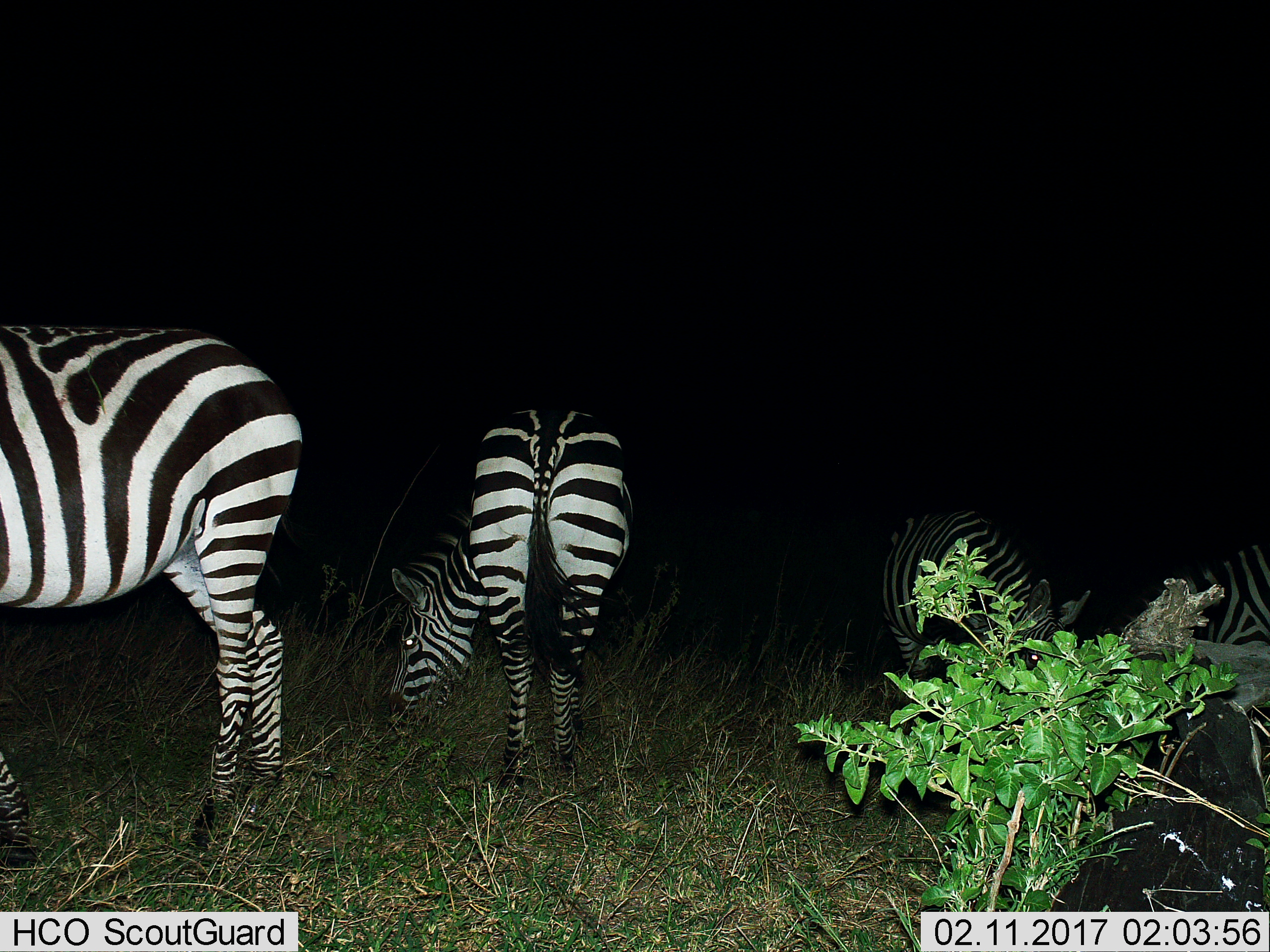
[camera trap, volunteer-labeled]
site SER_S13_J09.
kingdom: Animalia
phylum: Chordata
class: Mammalia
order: Perissodactyla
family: Equidae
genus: Equus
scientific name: Equus quagga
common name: plains zebra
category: zebraplains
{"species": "zebraplains (plains zebra) (Equus quagga)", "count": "4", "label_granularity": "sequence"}